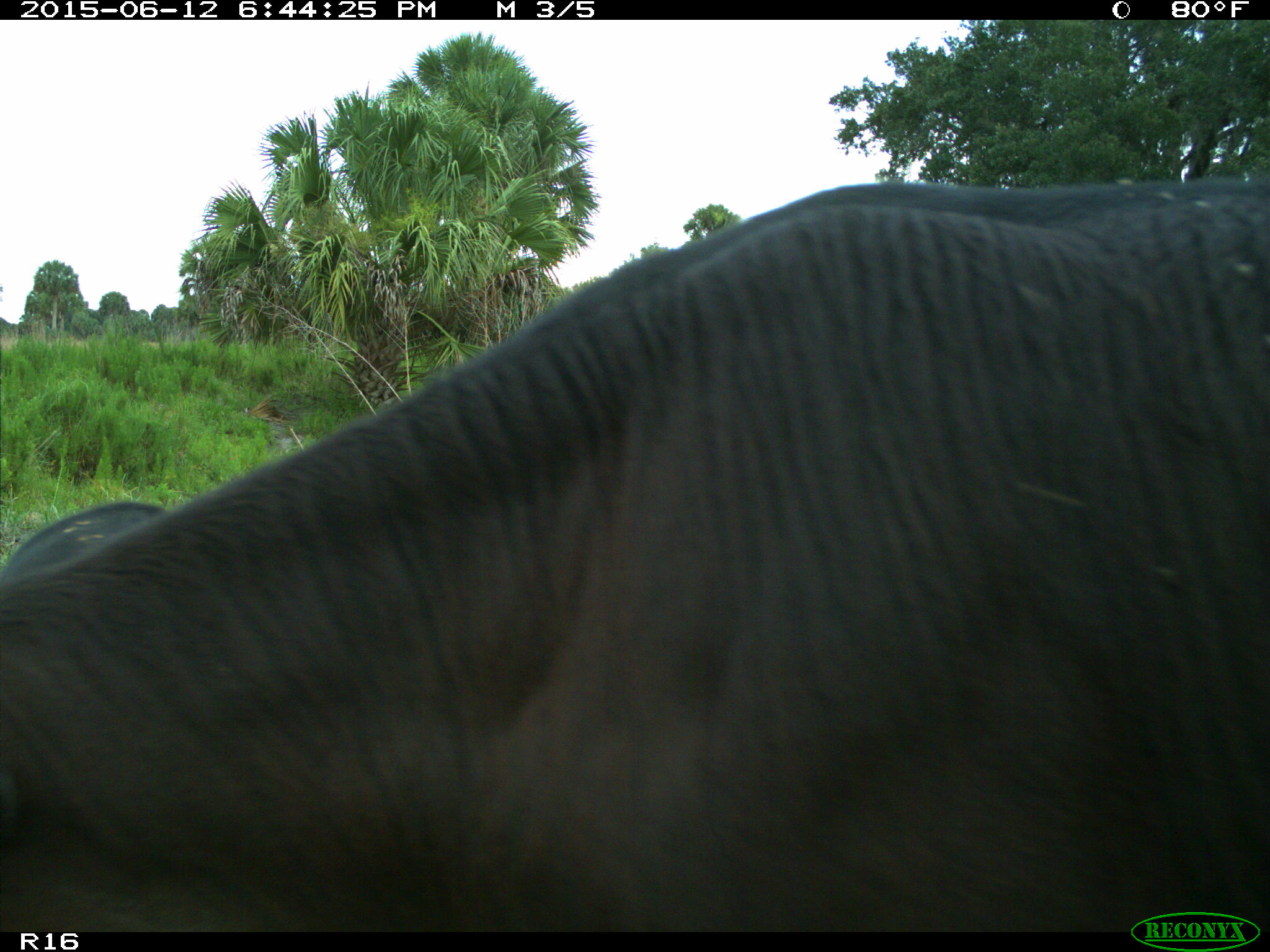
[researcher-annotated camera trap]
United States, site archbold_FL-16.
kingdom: Animalia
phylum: Chordata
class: Mammalia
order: Artiodactyla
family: Bovidae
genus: Bos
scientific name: Bos taurus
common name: domestic cow